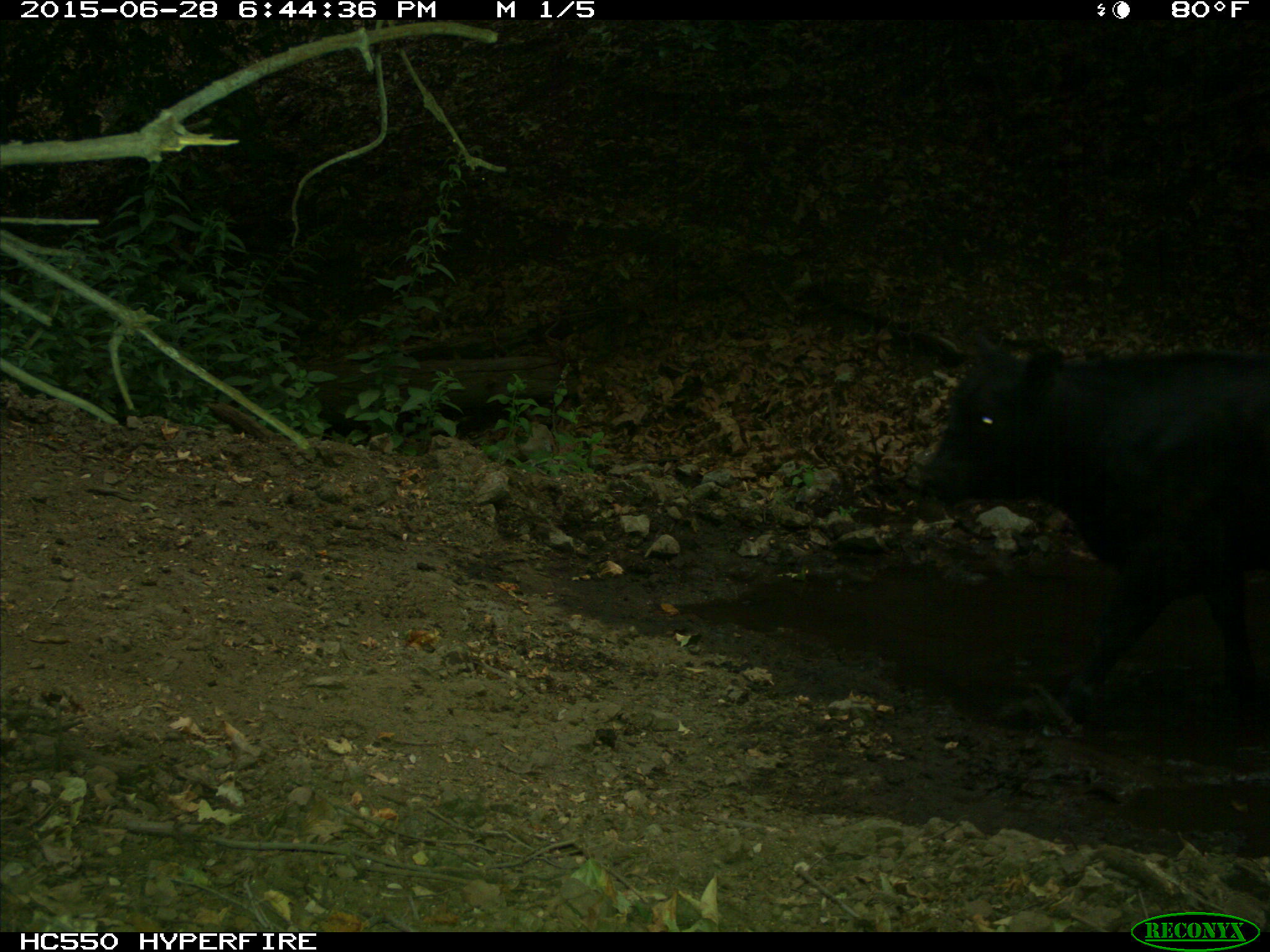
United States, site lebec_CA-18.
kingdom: Animalia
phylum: Chordata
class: Mammalia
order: Artiodactyla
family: Bovidae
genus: Bos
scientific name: Bos taurus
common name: domestic cow